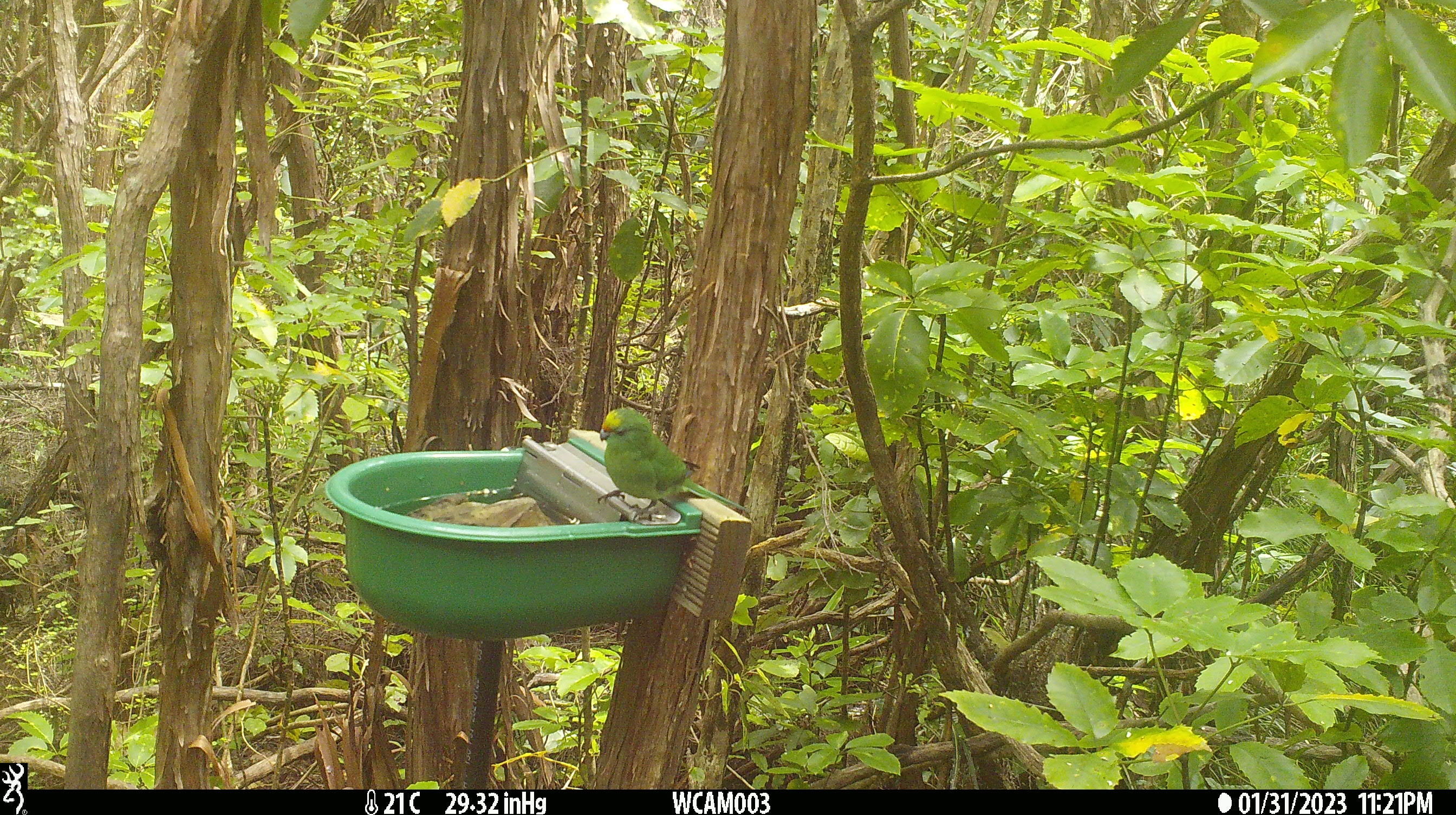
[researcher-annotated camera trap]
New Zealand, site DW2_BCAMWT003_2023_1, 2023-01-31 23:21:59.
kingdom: Animalia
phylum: Chordata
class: Aves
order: Psittaciformes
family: Psittaculidae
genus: Cyanoramphus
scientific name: Cyanoramphus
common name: parakeet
Parakeet (Cyanoramphus).